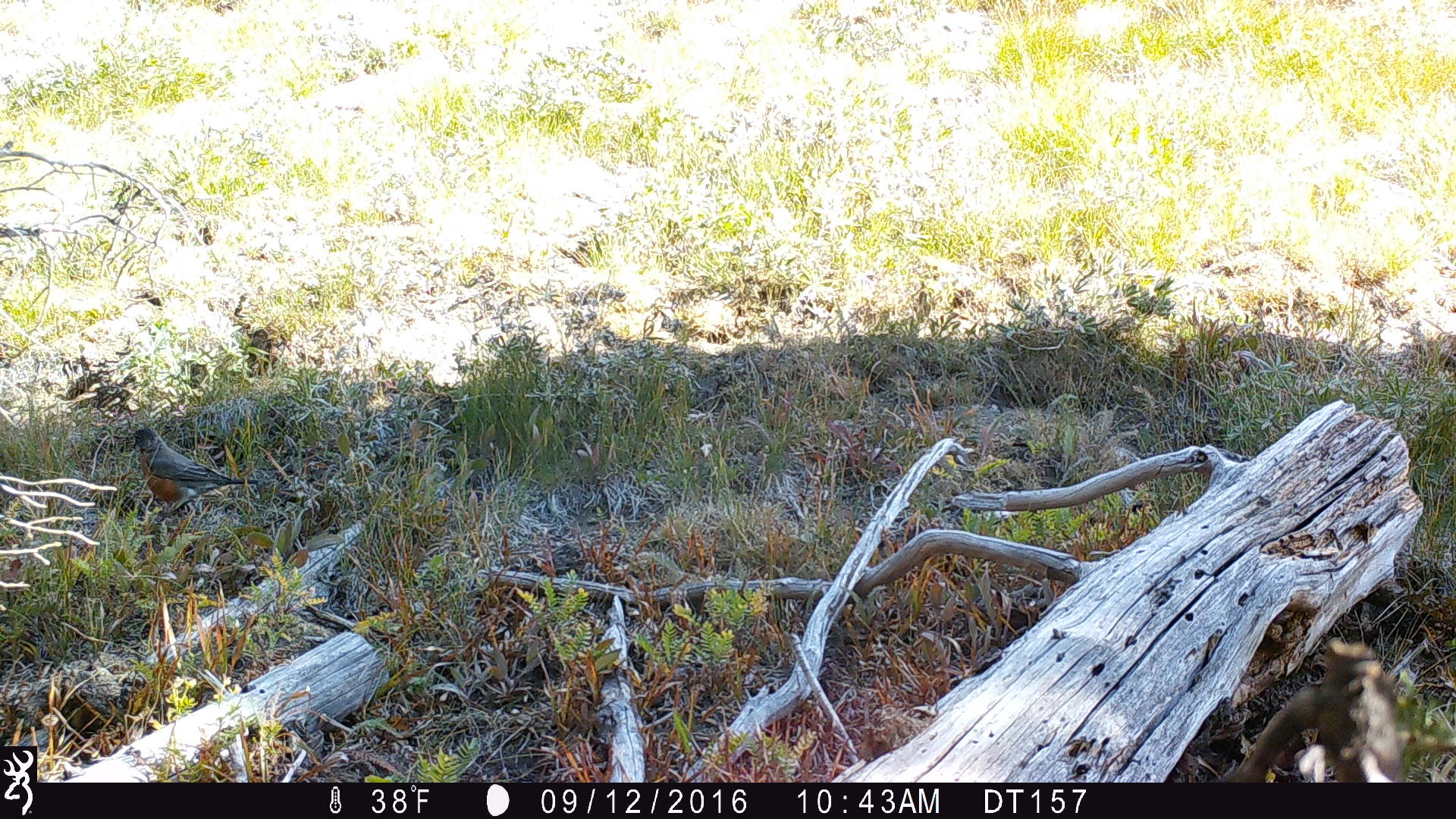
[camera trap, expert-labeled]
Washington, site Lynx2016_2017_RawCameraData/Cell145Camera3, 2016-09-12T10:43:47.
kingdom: Animalia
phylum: Chordata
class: Aves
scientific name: Aves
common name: birds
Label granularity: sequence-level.